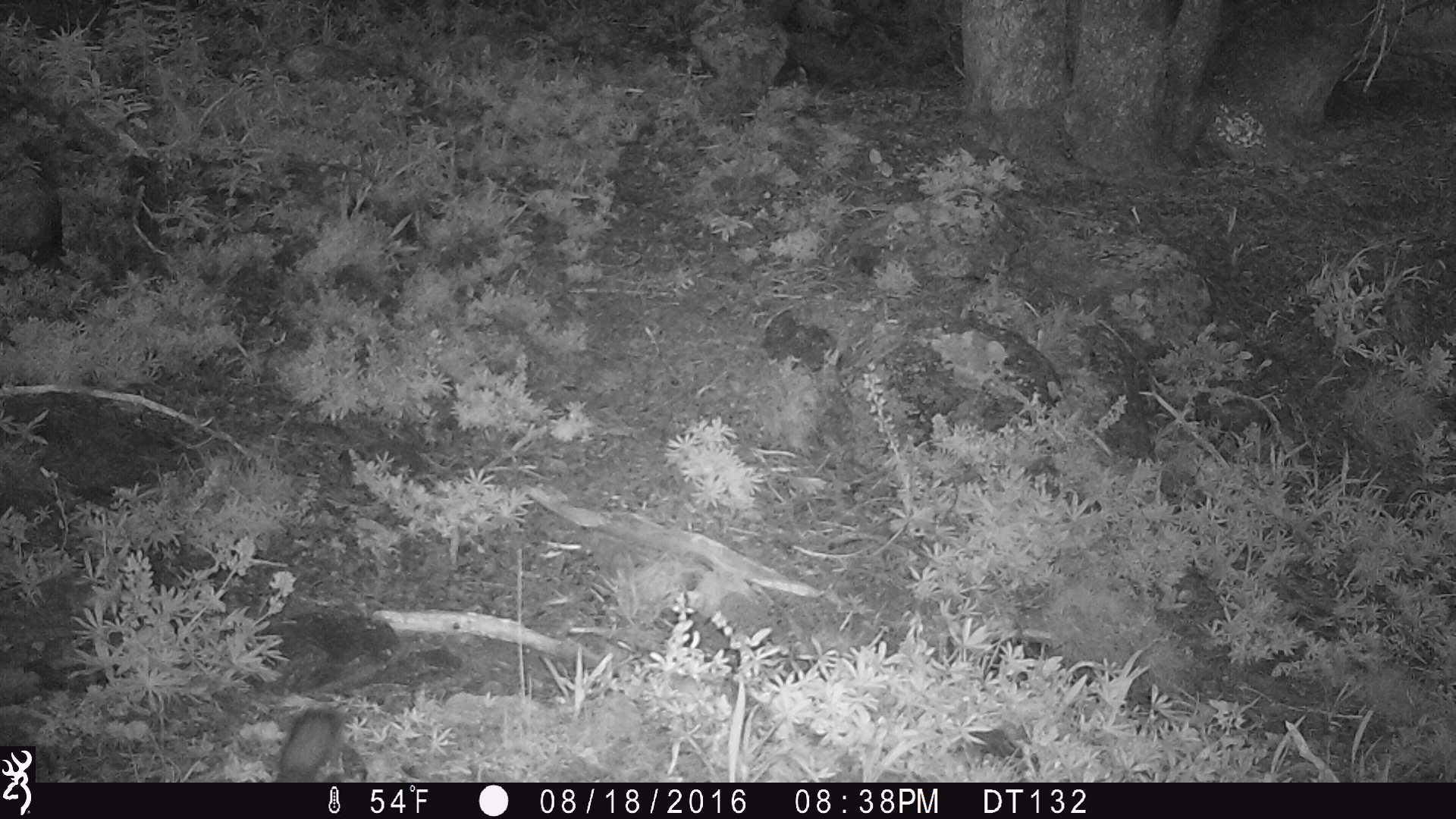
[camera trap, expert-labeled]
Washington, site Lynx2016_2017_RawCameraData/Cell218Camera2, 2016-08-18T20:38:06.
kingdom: Animalia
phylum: Chordata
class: Mammalia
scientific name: Mammalia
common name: small mammal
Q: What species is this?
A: Small mammal (Mammalia).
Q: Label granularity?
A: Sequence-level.